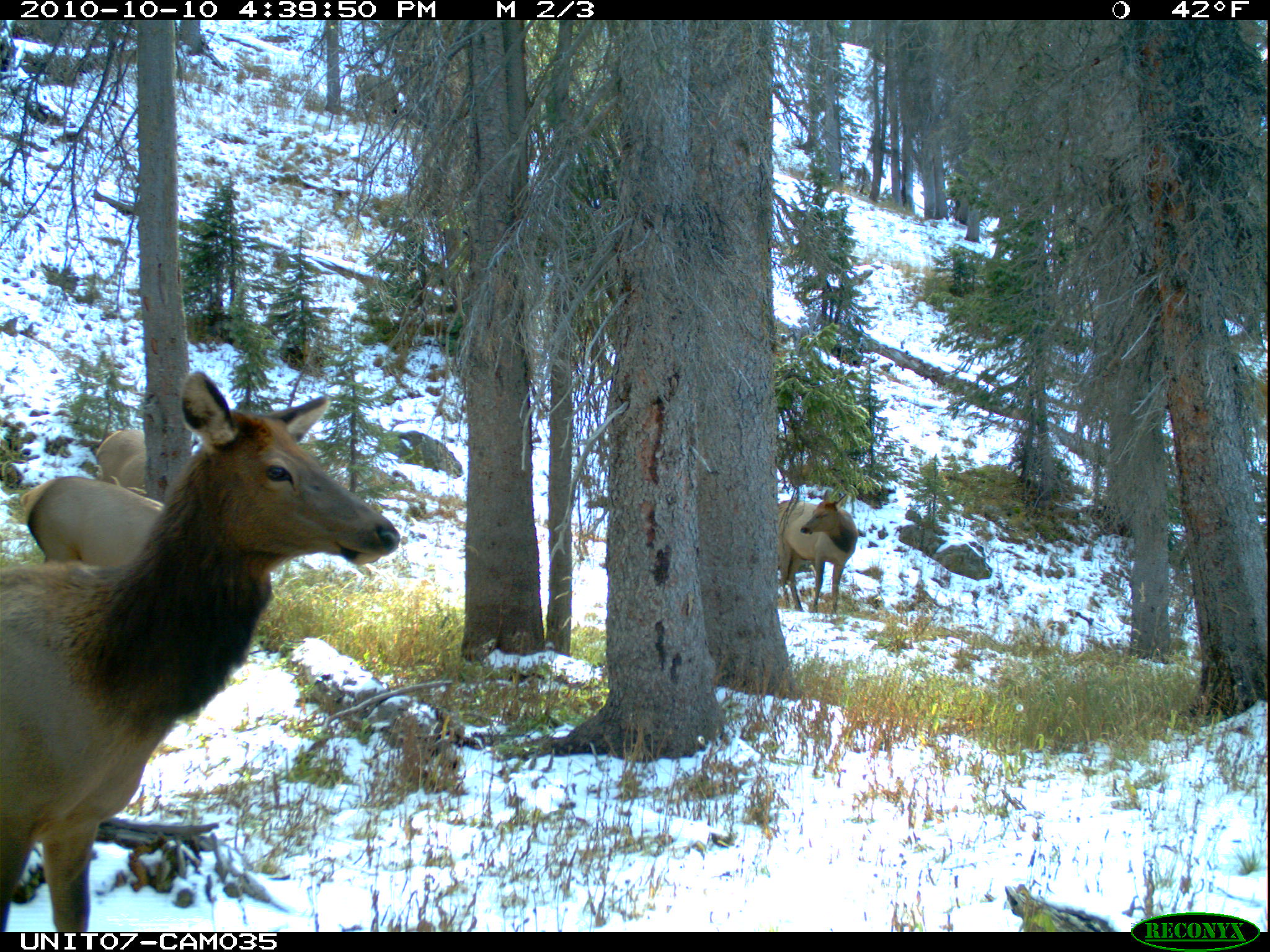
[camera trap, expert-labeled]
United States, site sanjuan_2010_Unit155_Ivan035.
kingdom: Animalia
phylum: Chordata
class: Mammalia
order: Artiodactyla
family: Cervidae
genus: Cervus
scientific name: Cervus elaphus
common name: red deer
Cervus elaphus (red deer).